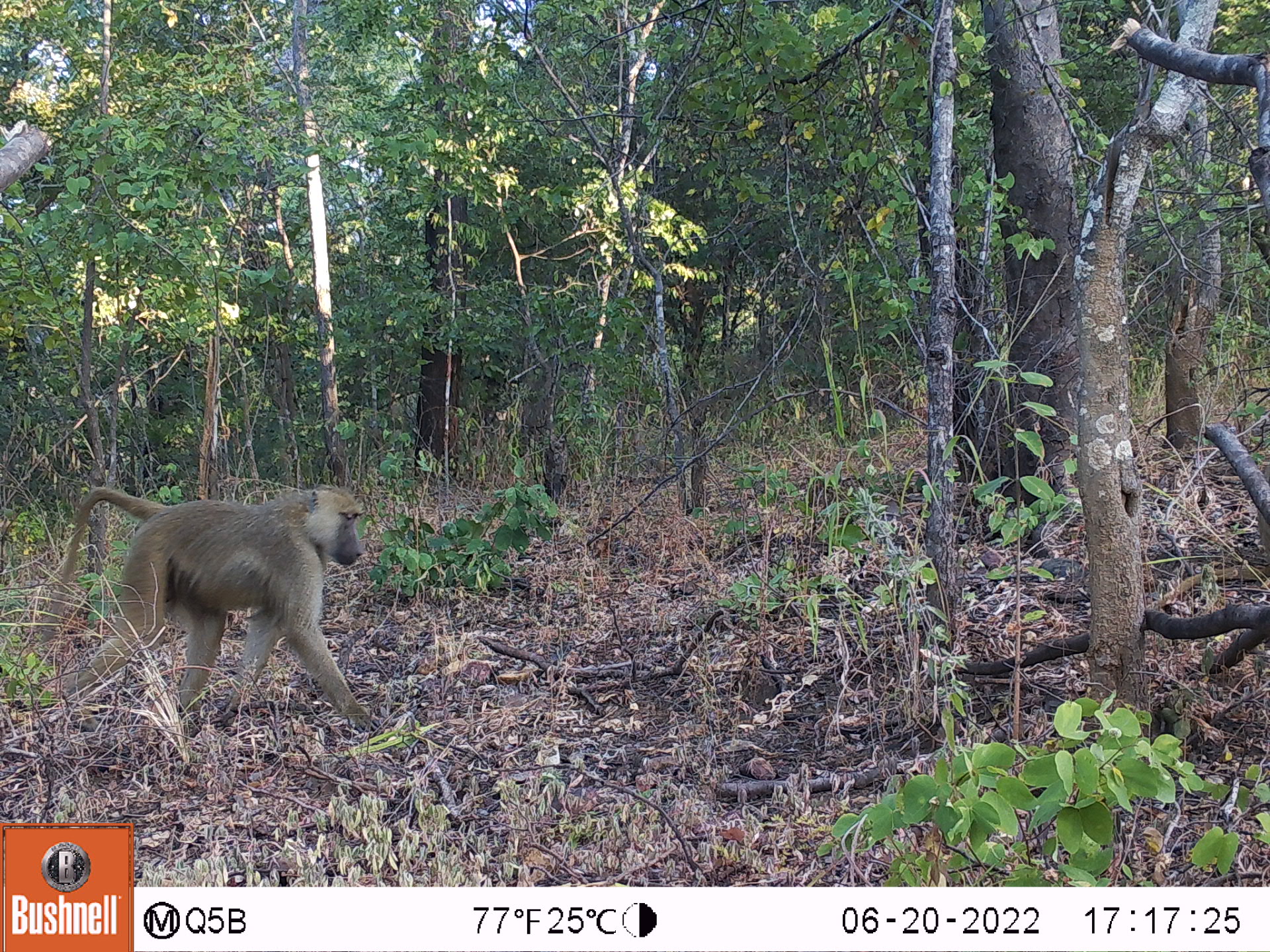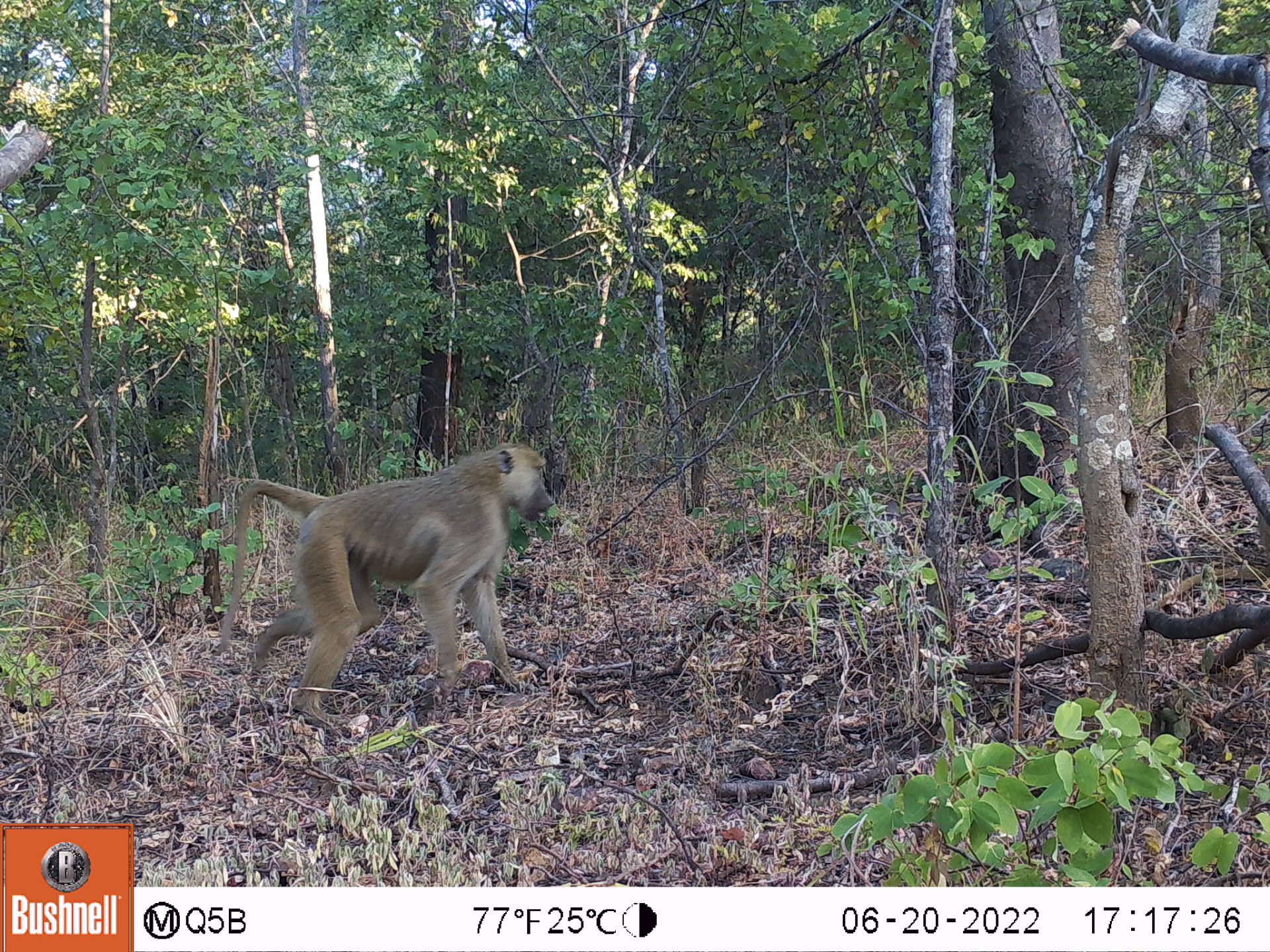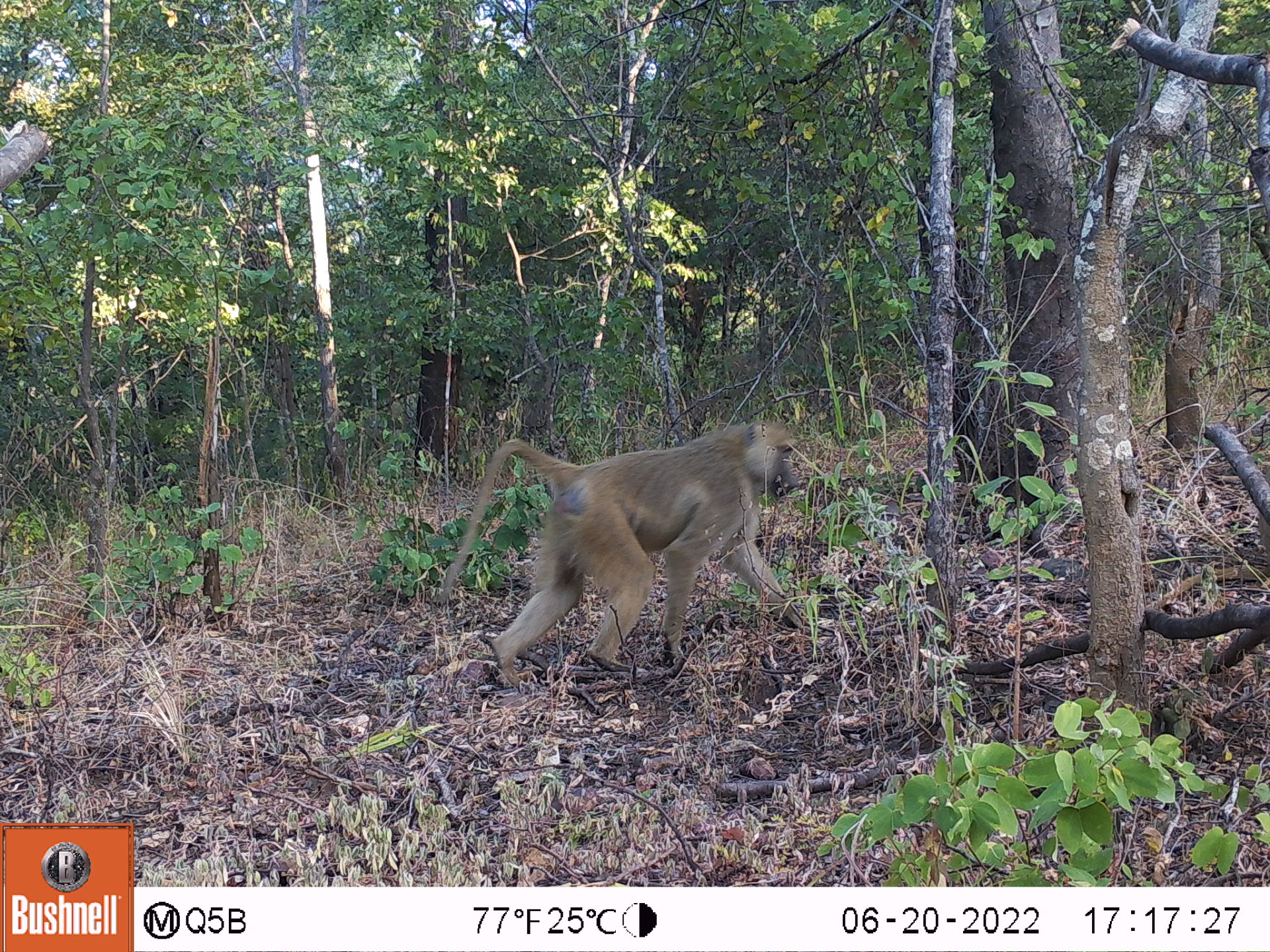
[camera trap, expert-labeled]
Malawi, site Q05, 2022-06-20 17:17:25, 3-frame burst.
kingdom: Animalia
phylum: Chordata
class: Mammalia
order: Primates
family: Cercopithecidae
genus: Papio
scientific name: Papio cynocephalus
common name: yellow baboon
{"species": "yellow baboon (Papio cynocephalus)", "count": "1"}